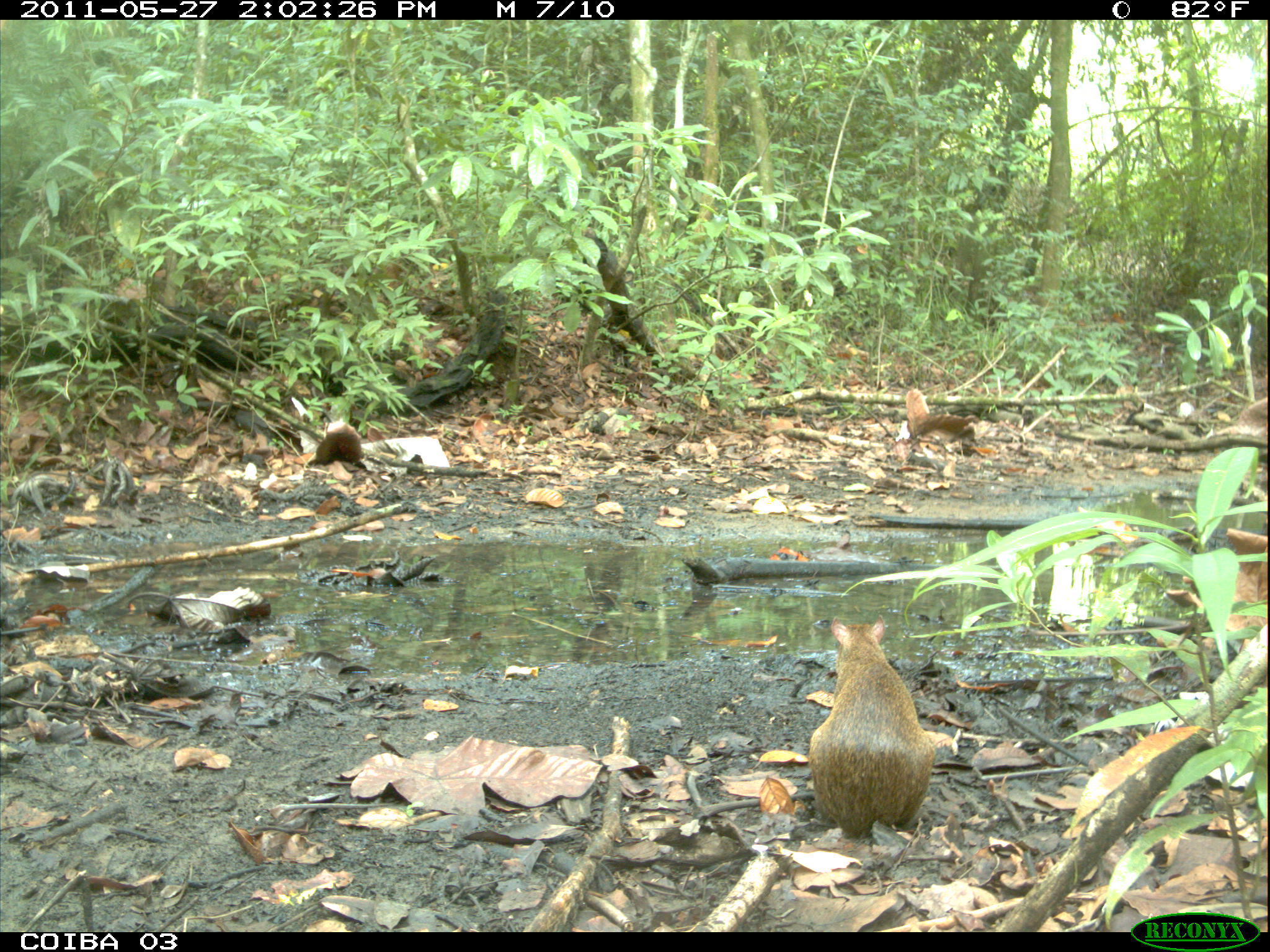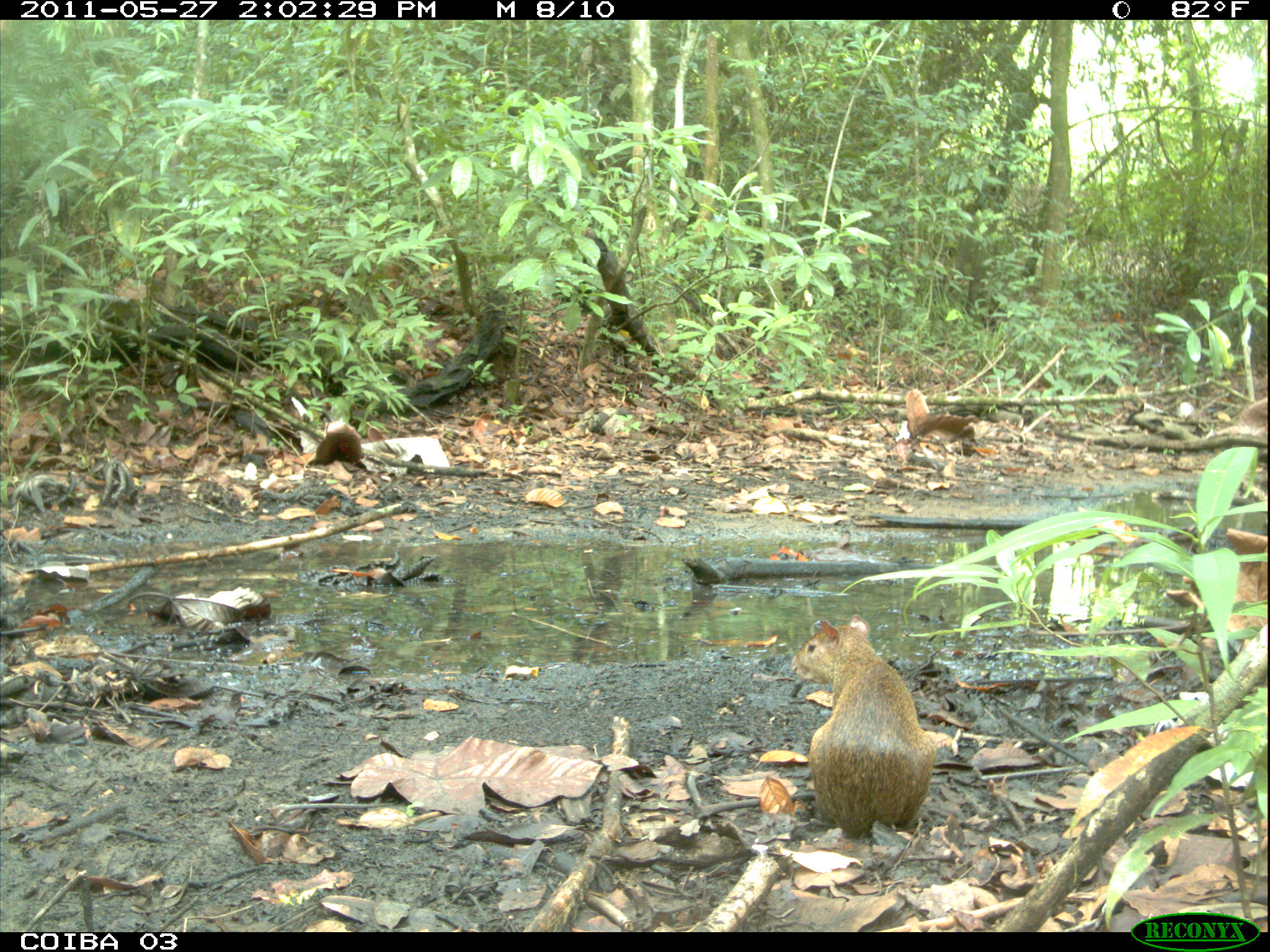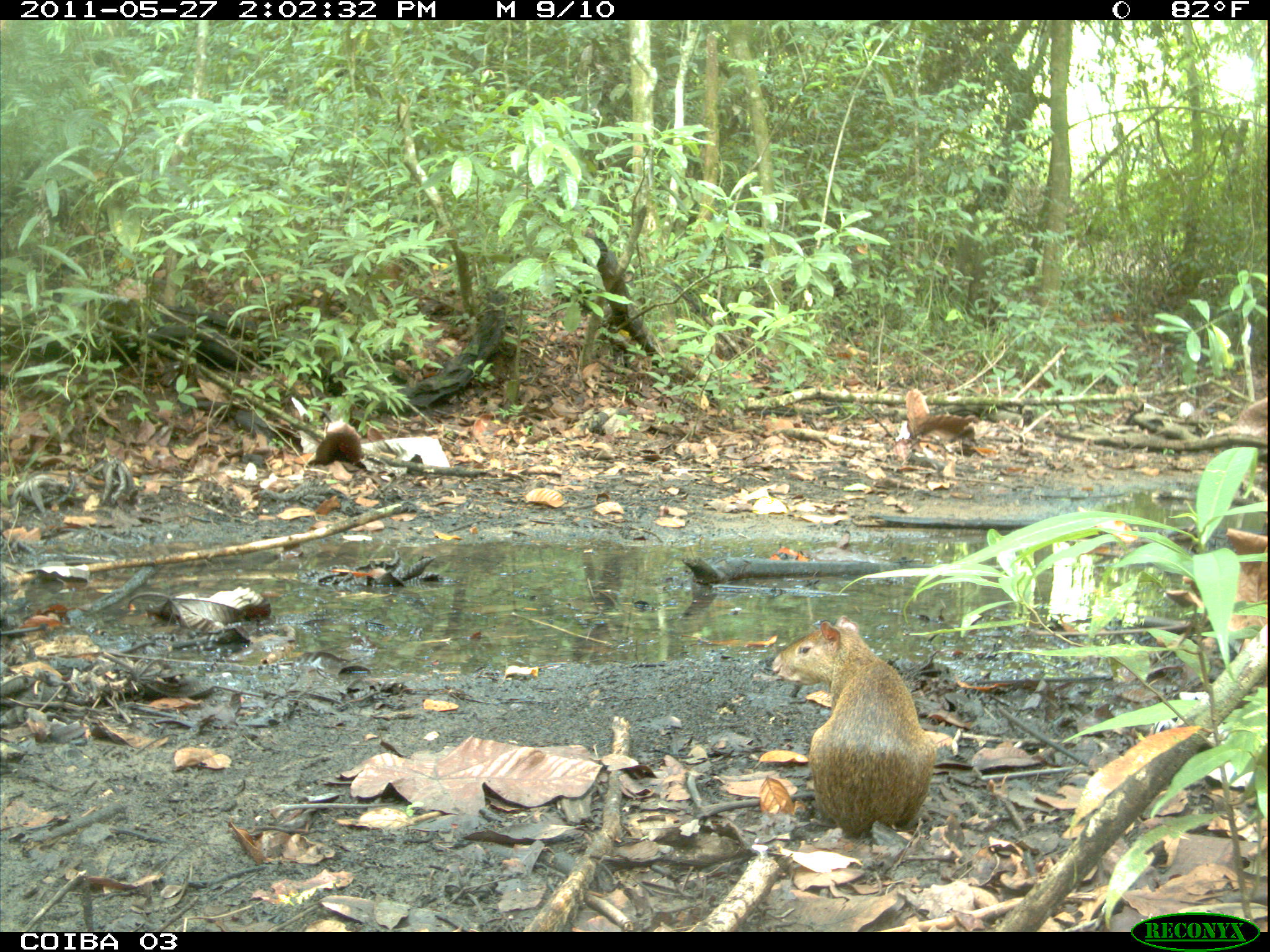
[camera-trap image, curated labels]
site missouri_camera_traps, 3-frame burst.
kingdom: Animalia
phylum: Chordata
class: Mammalia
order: Rodentia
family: Dasyproctidae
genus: Dasyprocta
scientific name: Dasyprocta coibae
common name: coiban agouti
Coiban agouti (Dasyprocta coibae). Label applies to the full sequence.